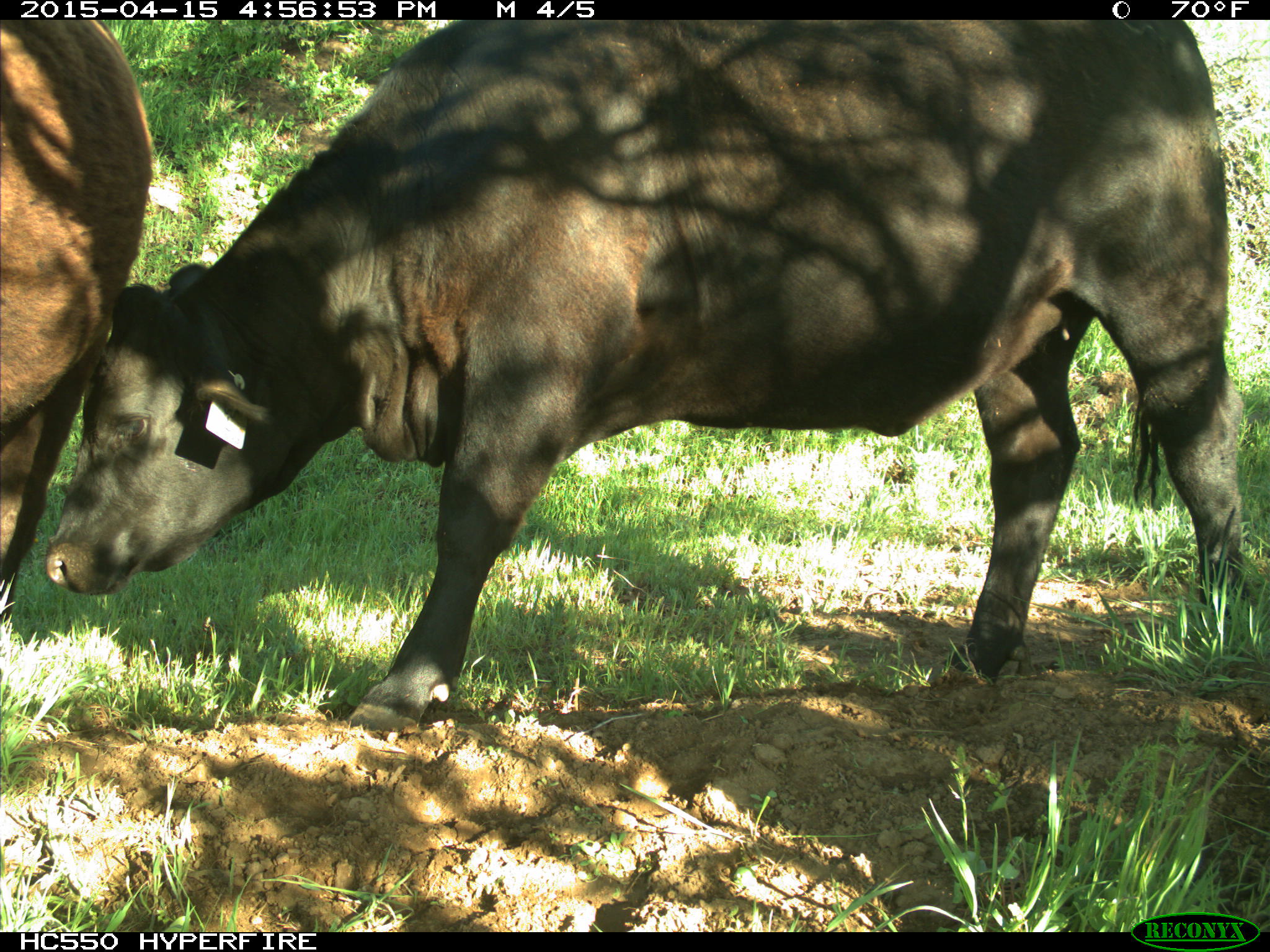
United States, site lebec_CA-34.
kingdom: Animalia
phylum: Chordata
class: Mammalia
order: Artiodactyla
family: Bovidae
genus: Bos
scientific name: Bos taurus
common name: domestic cow